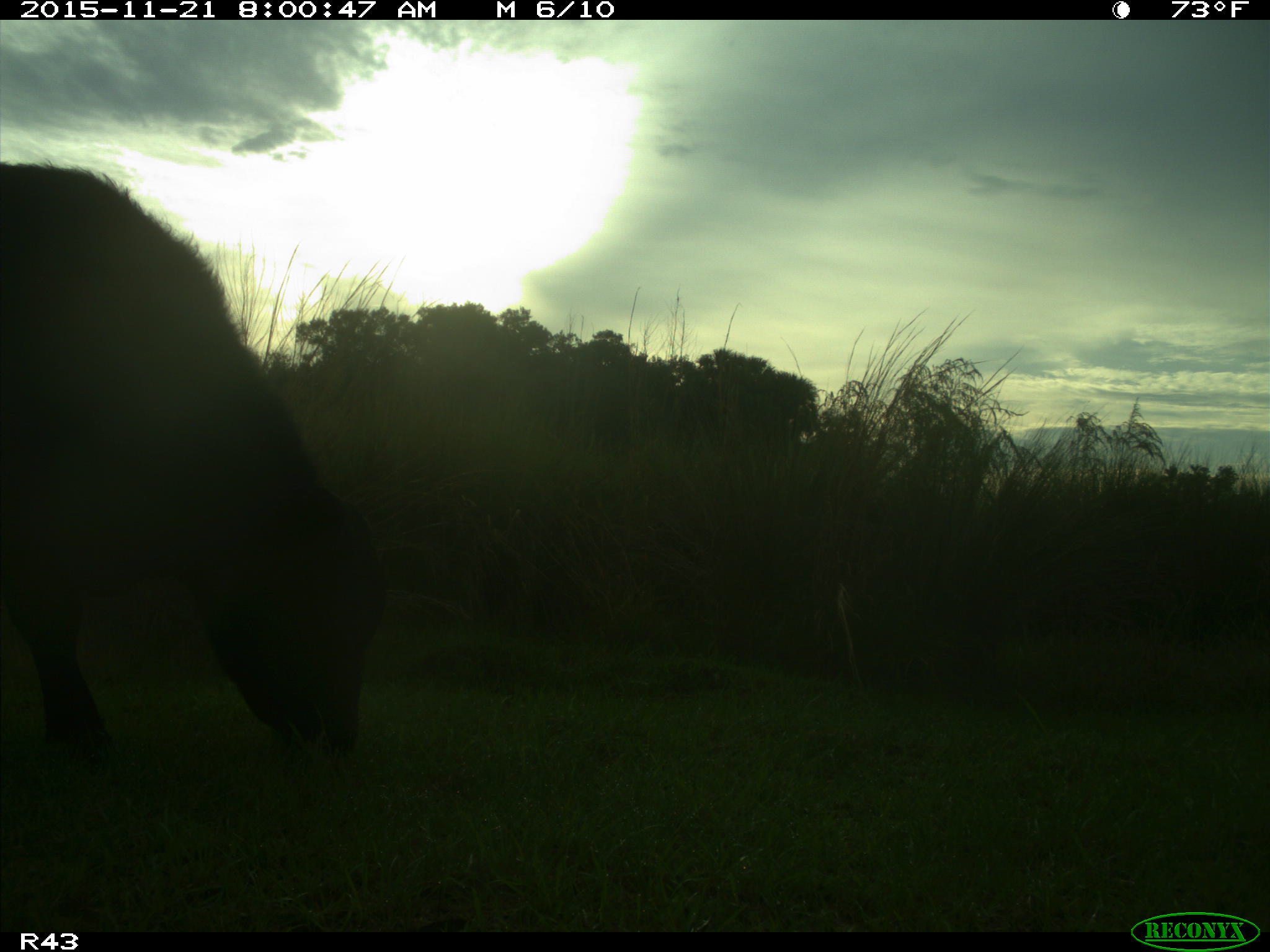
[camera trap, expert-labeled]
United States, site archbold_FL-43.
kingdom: Animalia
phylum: Chordata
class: Mammalia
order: Artiodactyla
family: Bovidae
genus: Bos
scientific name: Bos taurus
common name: domestic cow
Bos taurus (domestic cow).